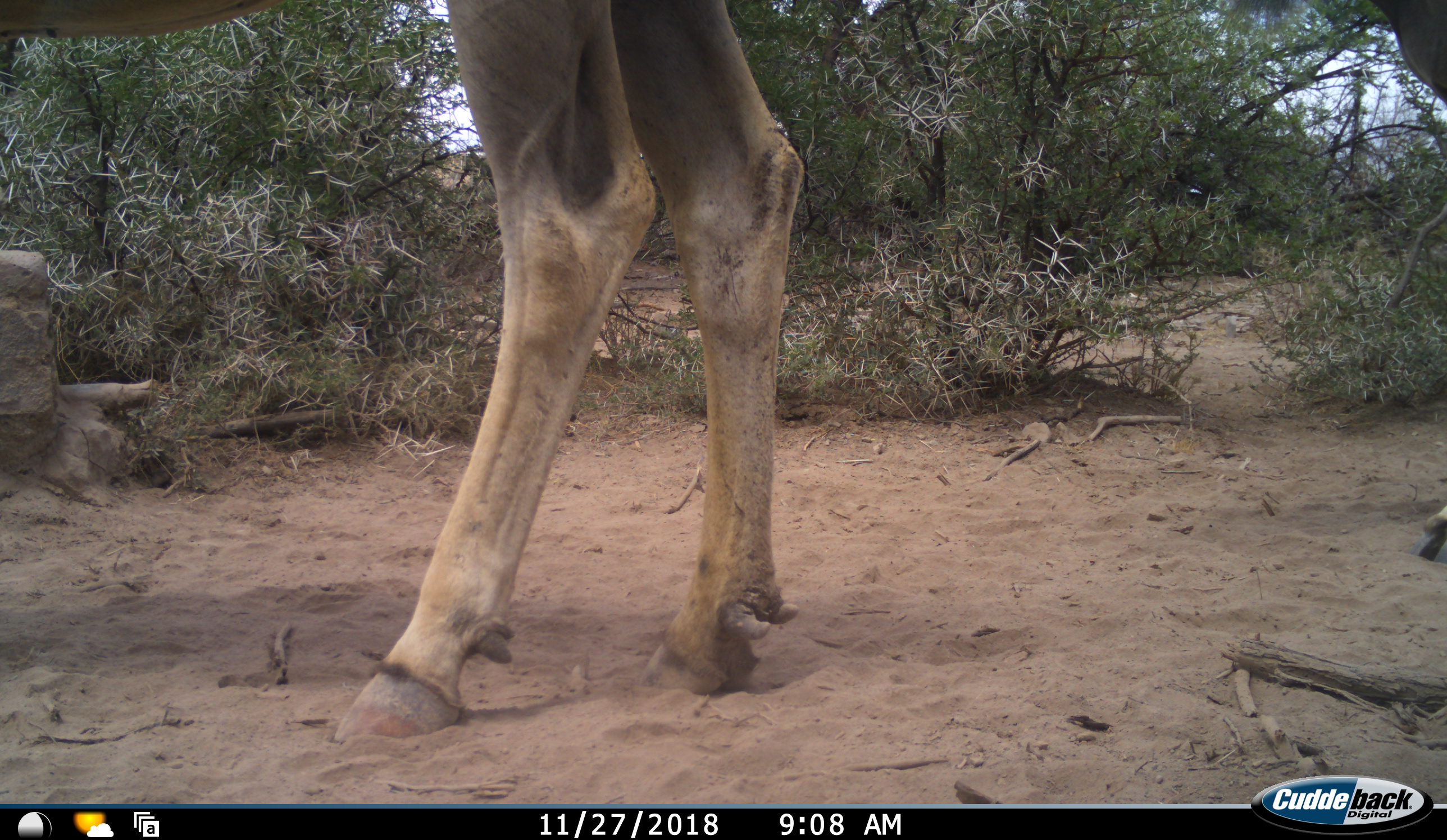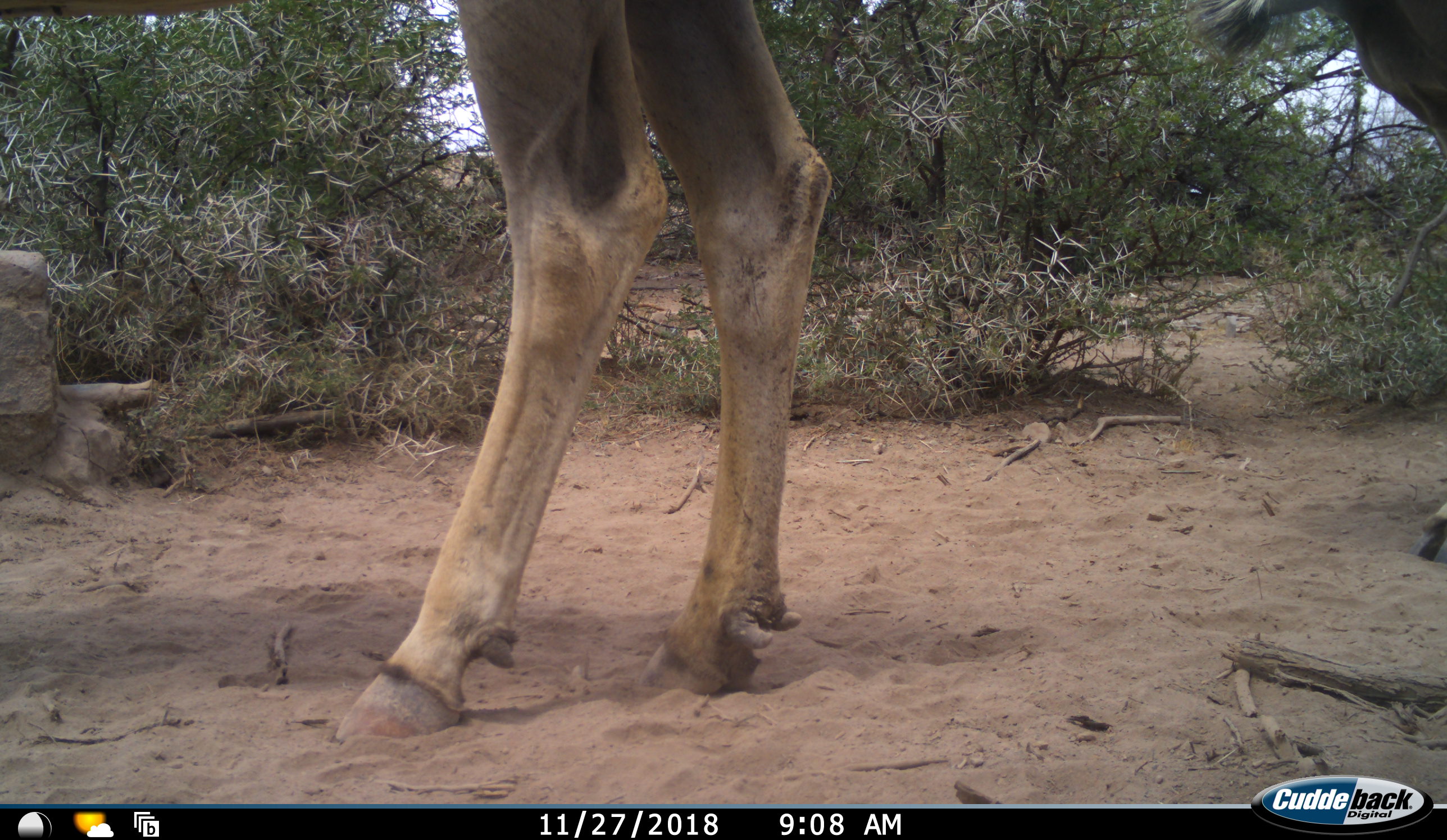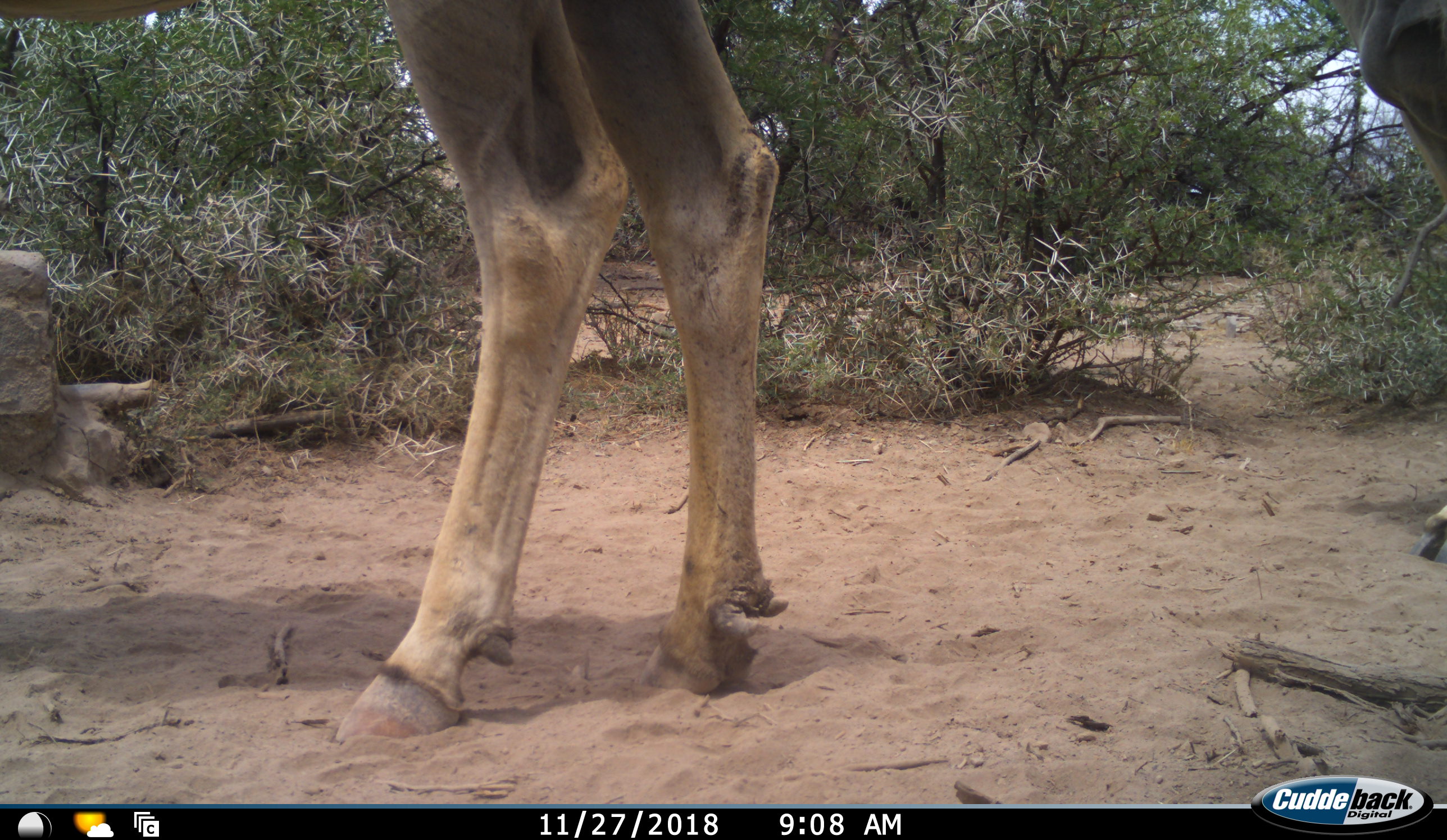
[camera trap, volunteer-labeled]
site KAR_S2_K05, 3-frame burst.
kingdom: Animalia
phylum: Chordata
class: Mammalia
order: Artiodactyla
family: Bovidae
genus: Tragelaphus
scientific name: Tragelaphus oryx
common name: eland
Eland (Tragelaphus oryx), count 2. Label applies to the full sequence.